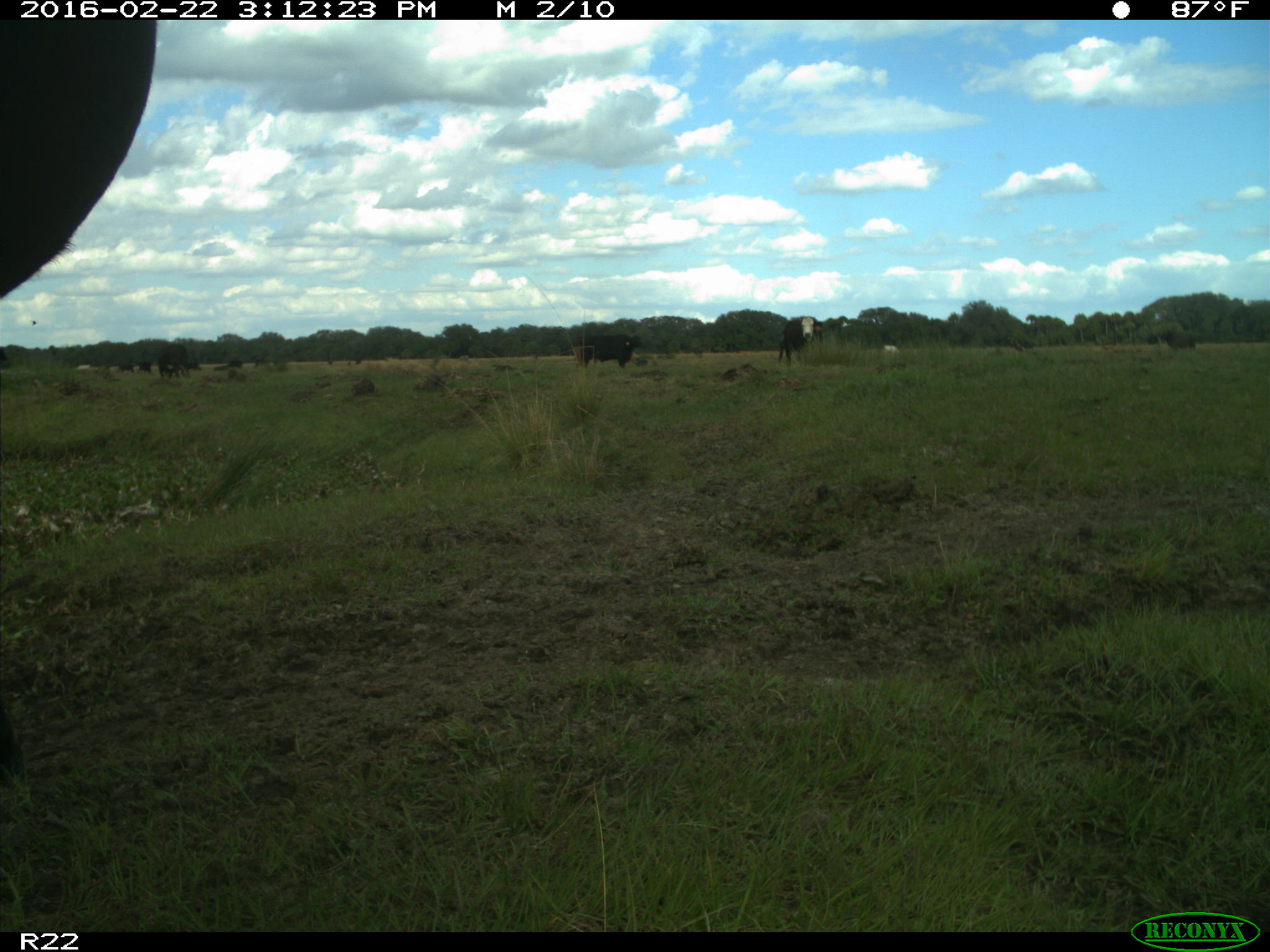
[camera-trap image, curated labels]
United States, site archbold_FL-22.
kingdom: Animalia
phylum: Chordata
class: Mammalia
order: Artiodactyla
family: Bovidae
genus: Bos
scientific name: Bos taurus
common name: domestic cow